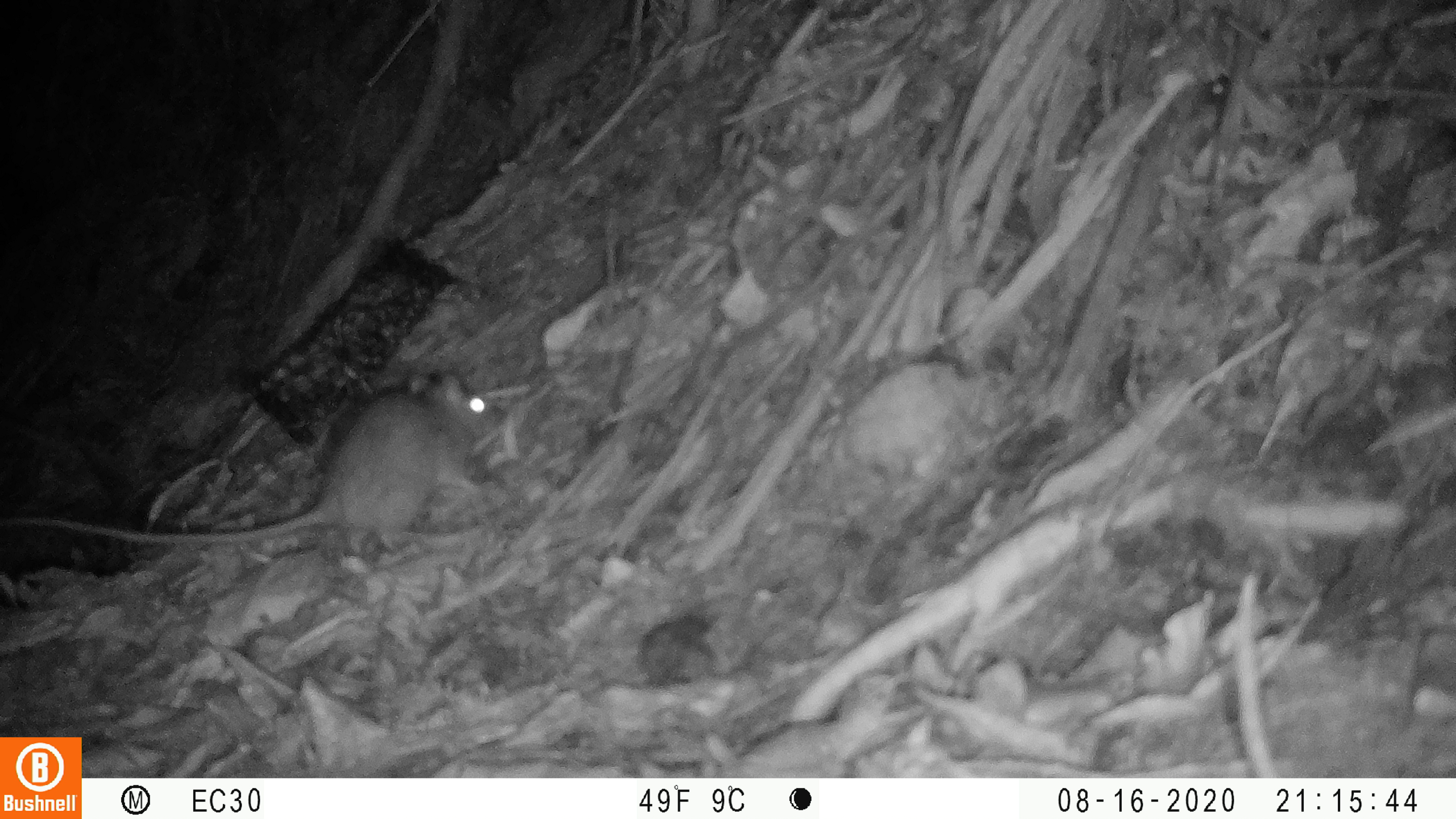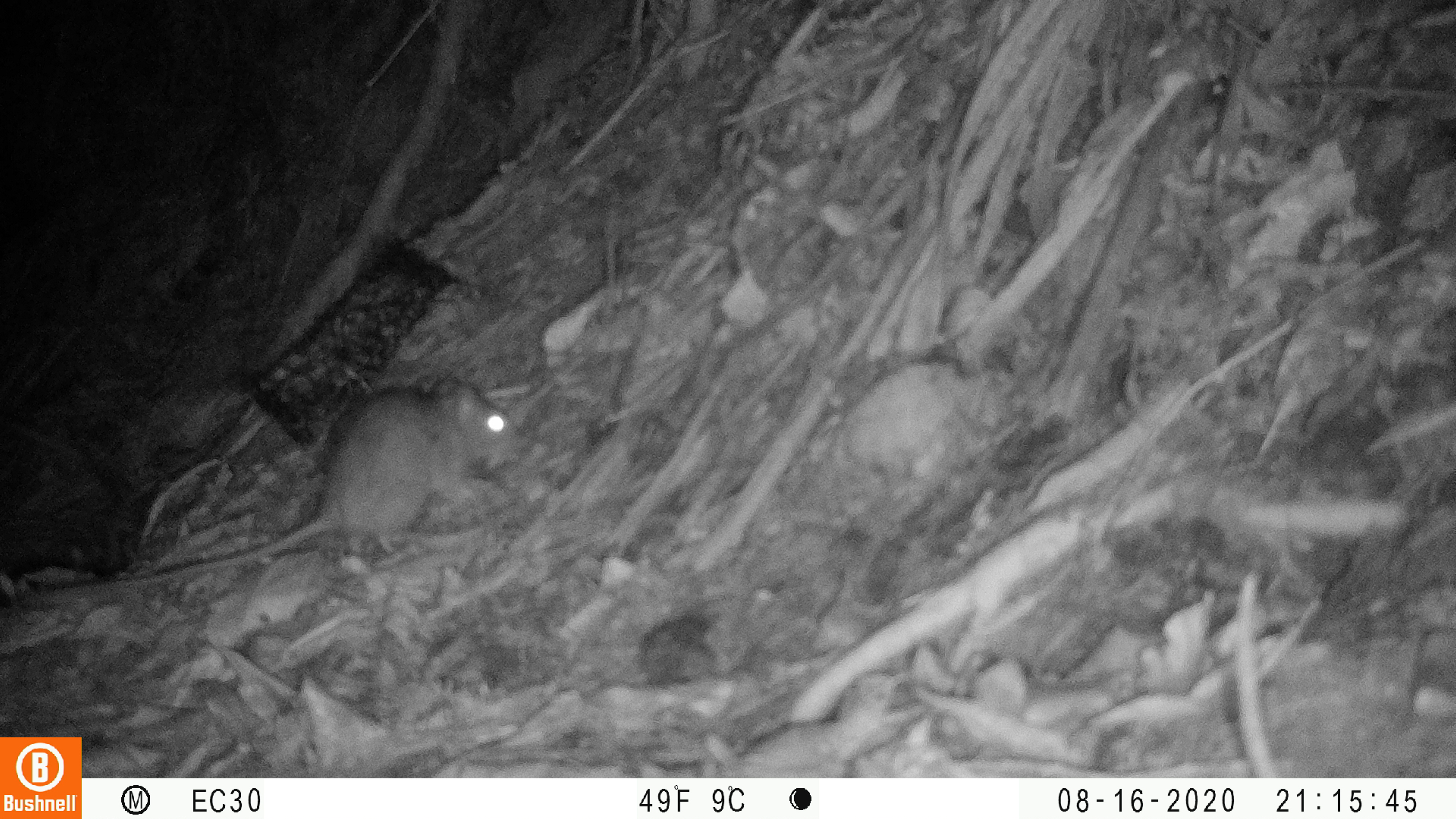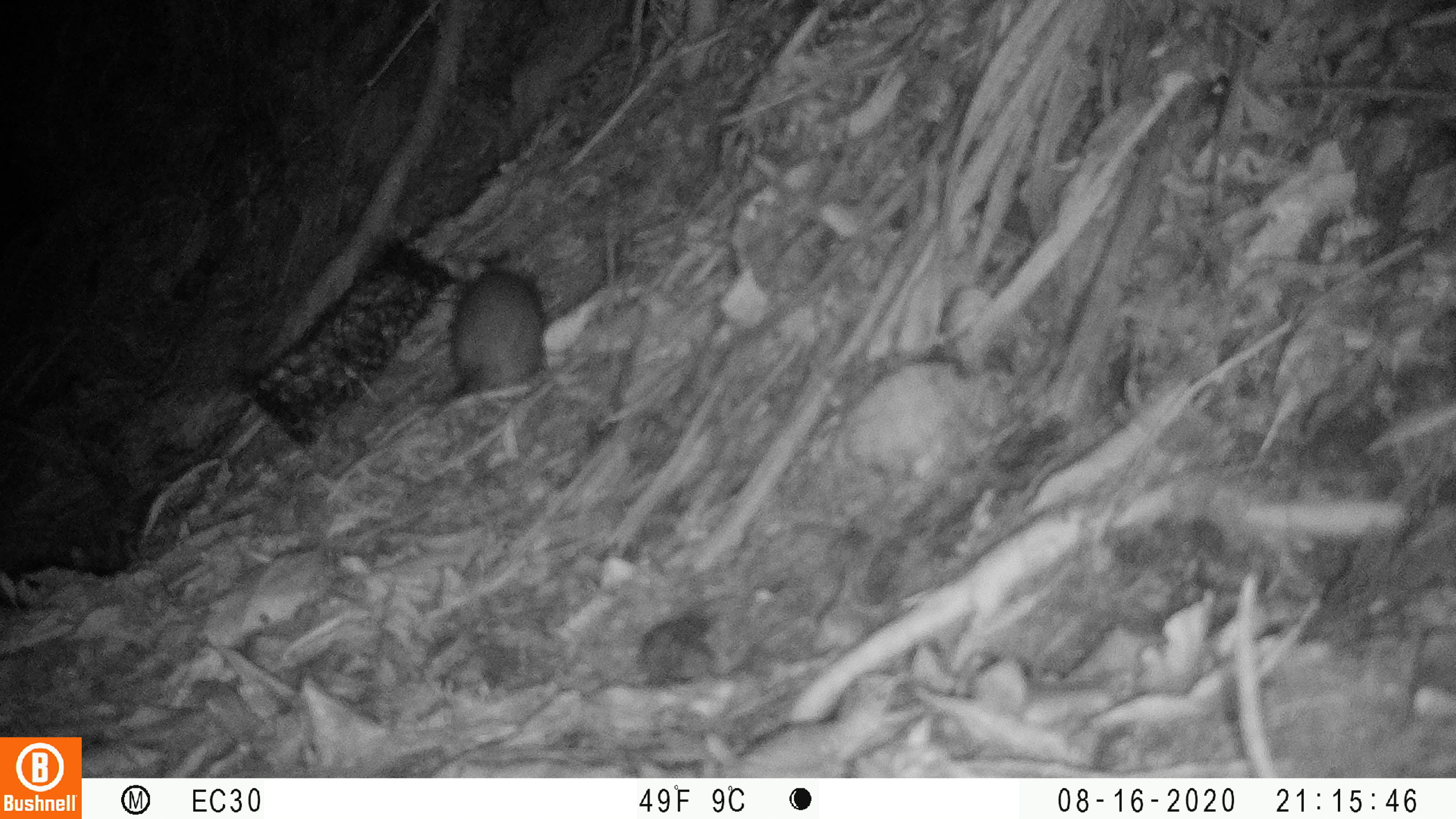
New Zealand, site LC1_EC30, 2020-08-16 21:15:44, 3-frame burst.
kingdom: Animalia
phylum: Chordata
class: Mammalia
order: Rodentia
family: Muridae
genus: Rattus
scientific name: Rattus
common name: rat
Rat (Rattus).